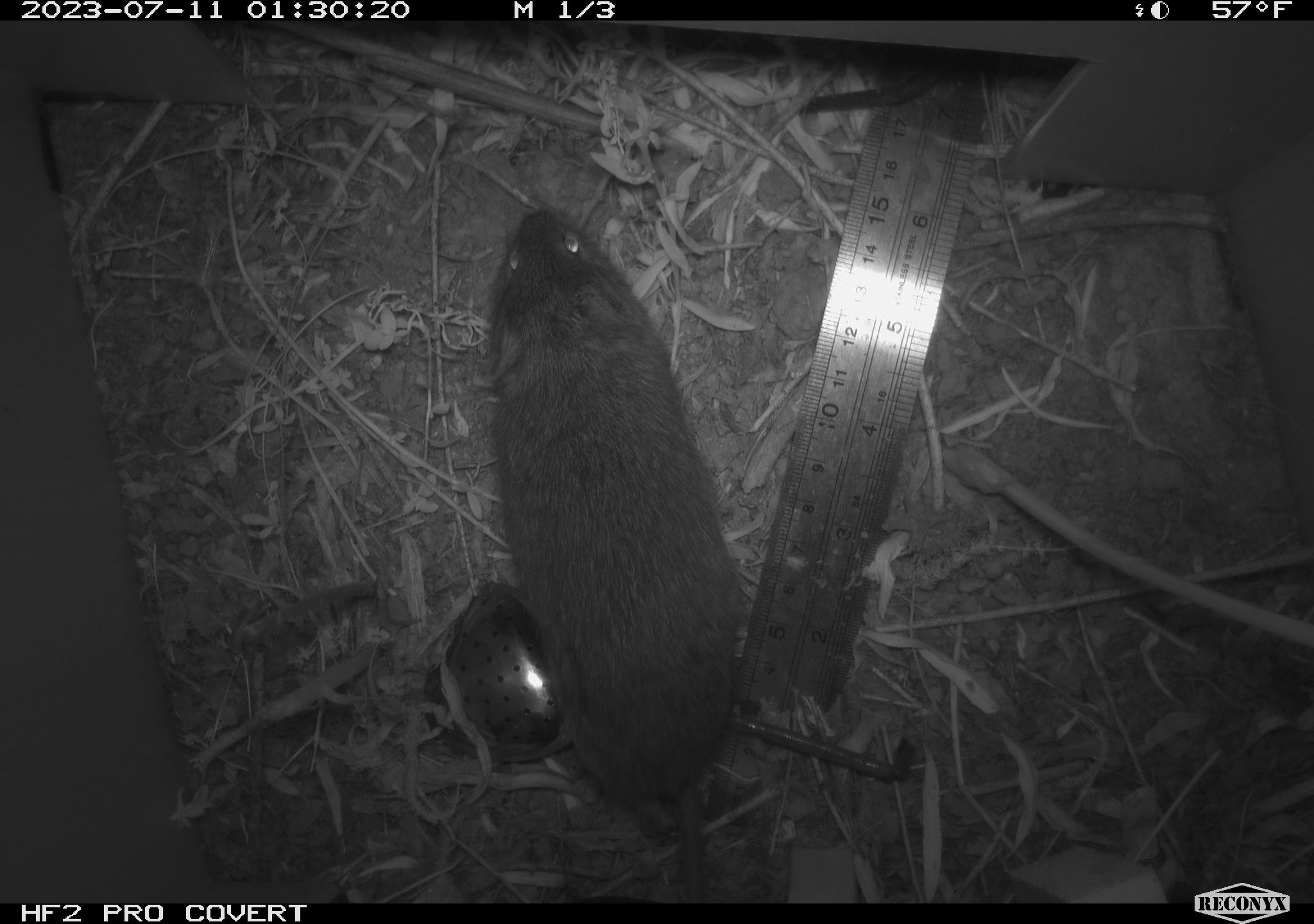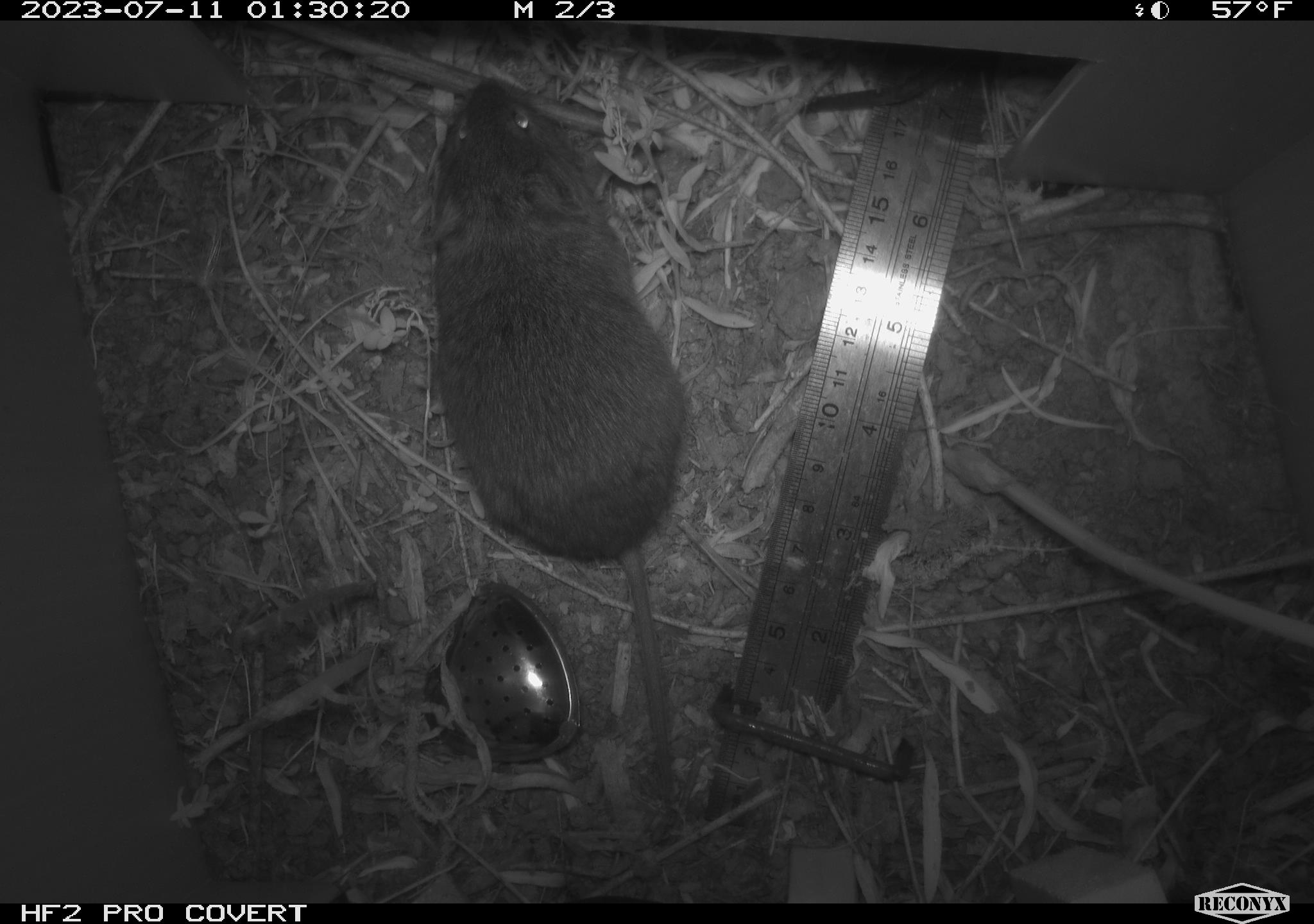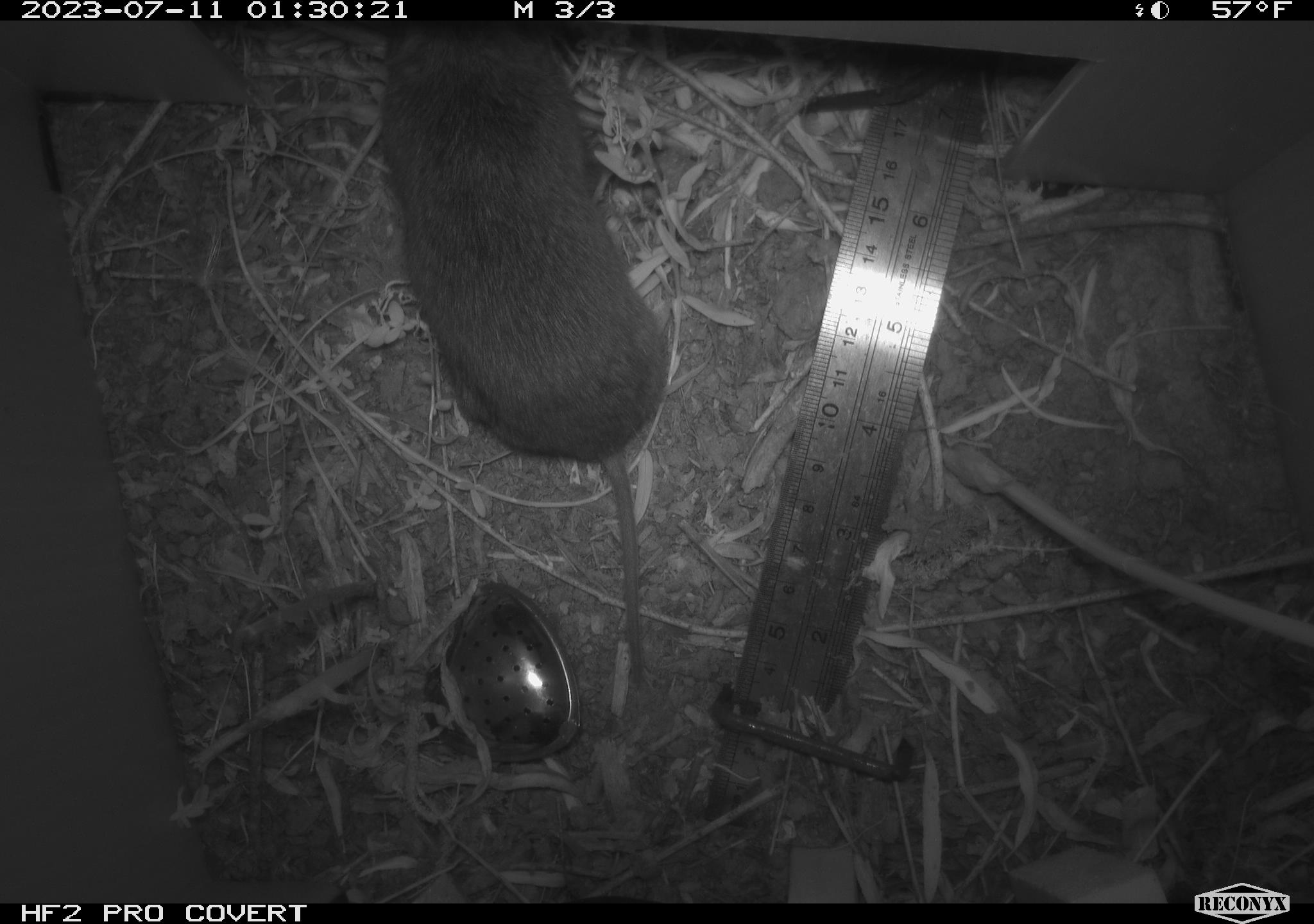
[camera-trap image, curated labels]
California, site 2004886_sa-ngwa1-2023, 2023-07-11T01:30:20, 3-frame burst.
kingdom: Animalia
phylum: Chordata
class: Mammalia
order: Rodentia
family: Cricetidae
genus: Microtus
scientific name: Microtus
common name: meadow vole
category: microtus species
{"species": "microtus species (meadow vole) (Microtus)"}